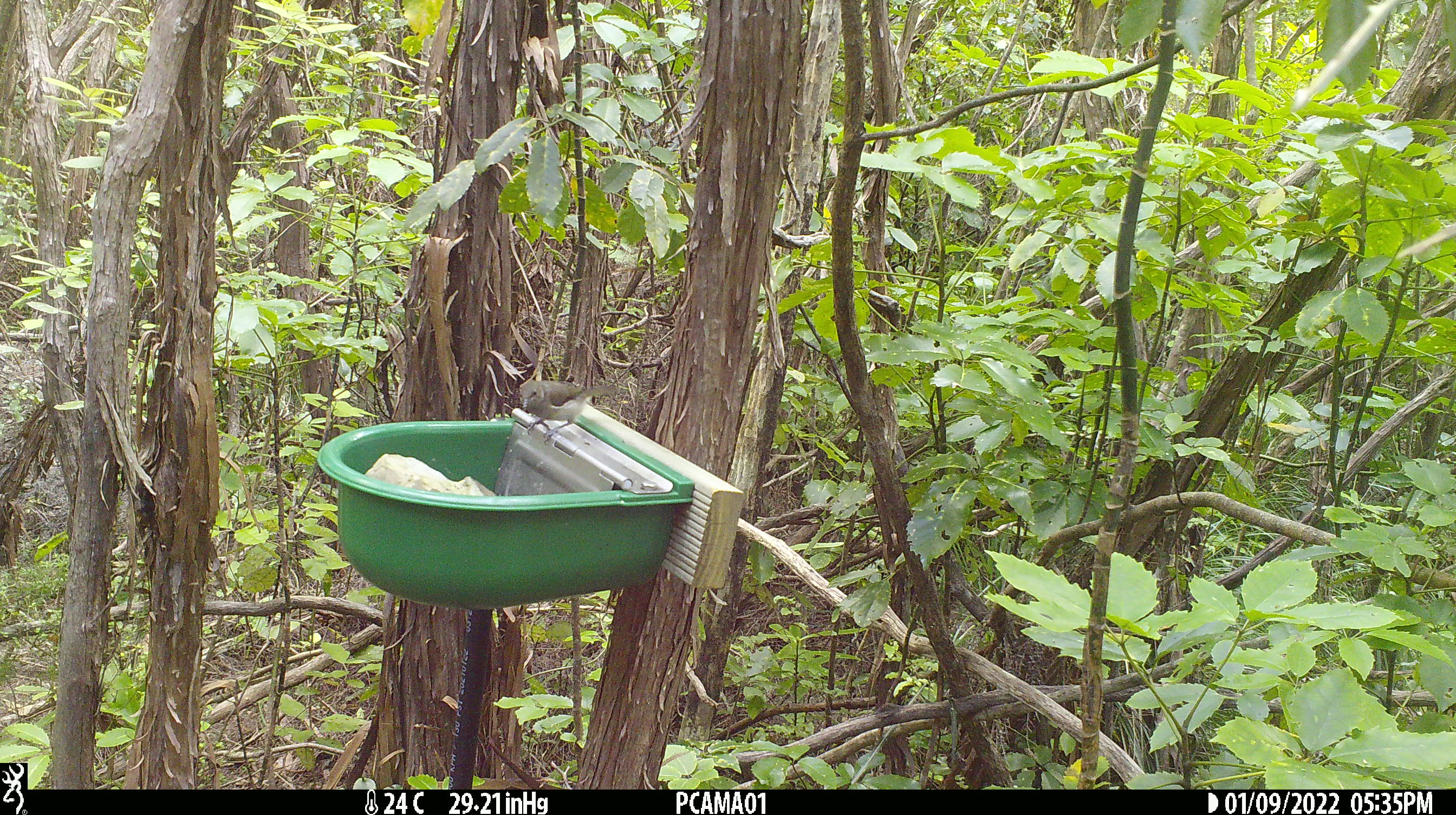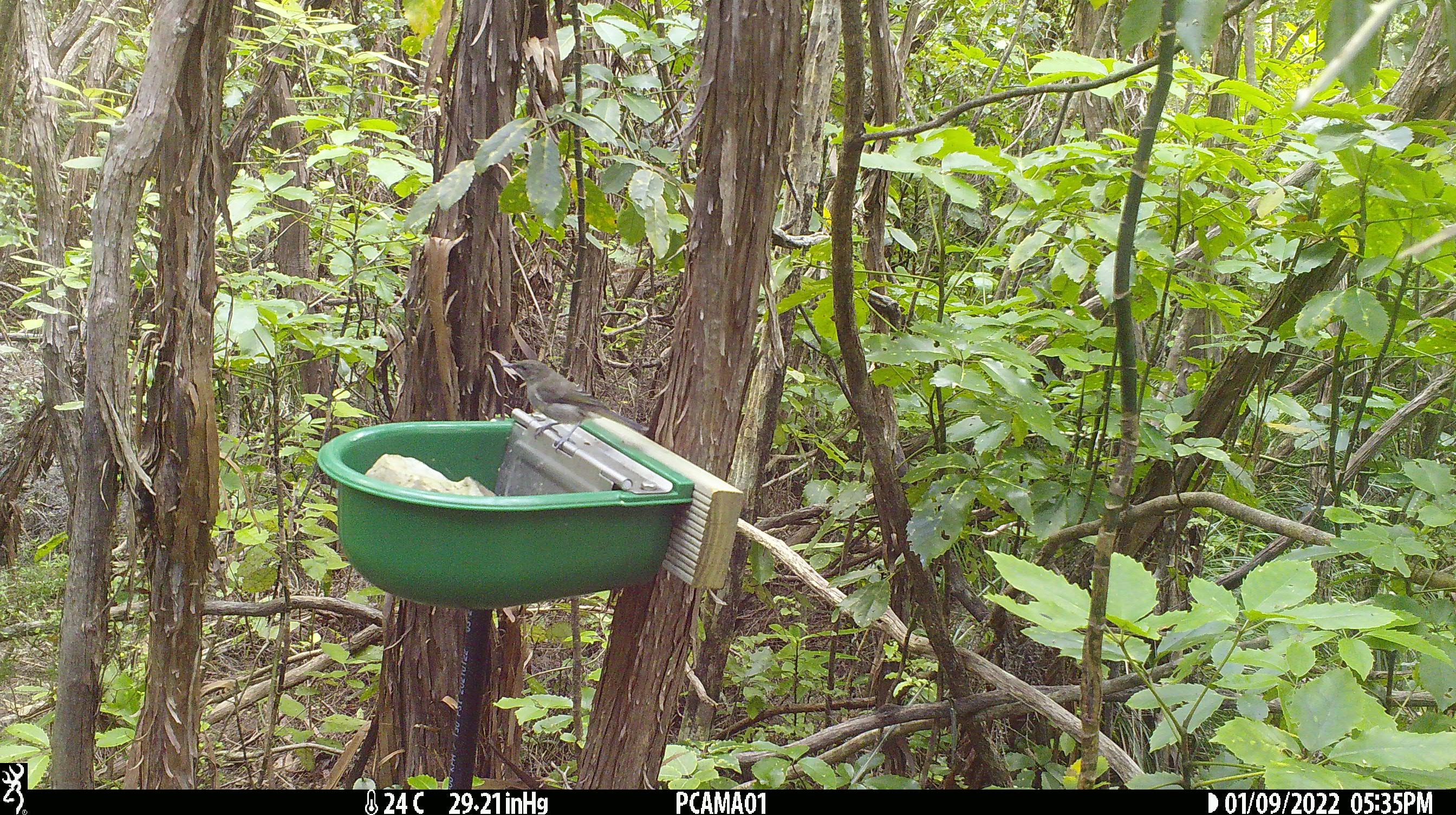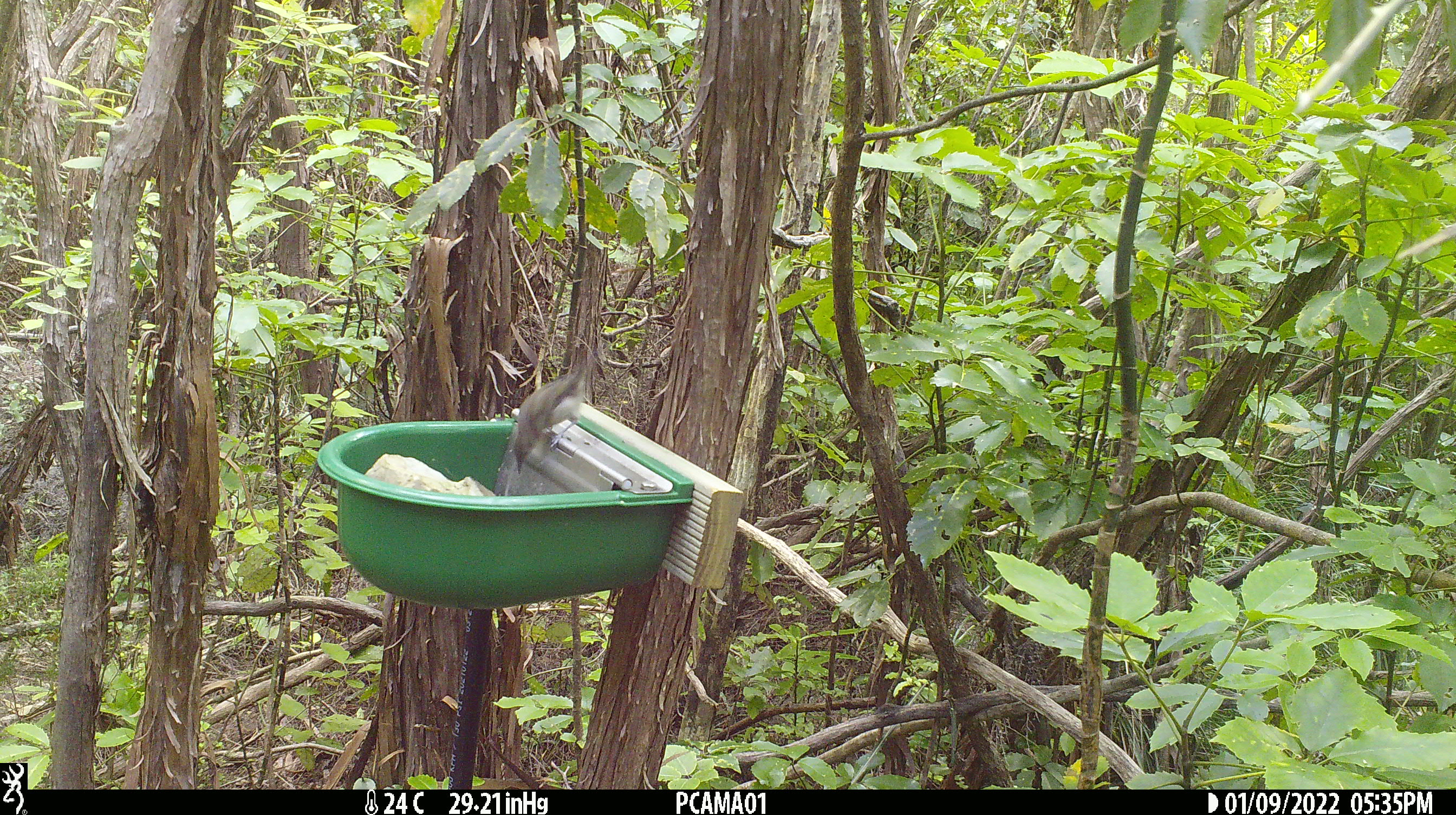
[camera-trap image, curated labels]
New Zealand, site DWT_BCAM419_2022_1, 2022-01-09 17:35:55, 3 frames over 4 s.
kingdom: Animalia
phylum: Chordata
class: Aves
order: Passeriformes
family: Meliphagidae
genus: Anthornis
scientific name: Anthornis melanura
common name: new zealand bellbird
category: bellbird